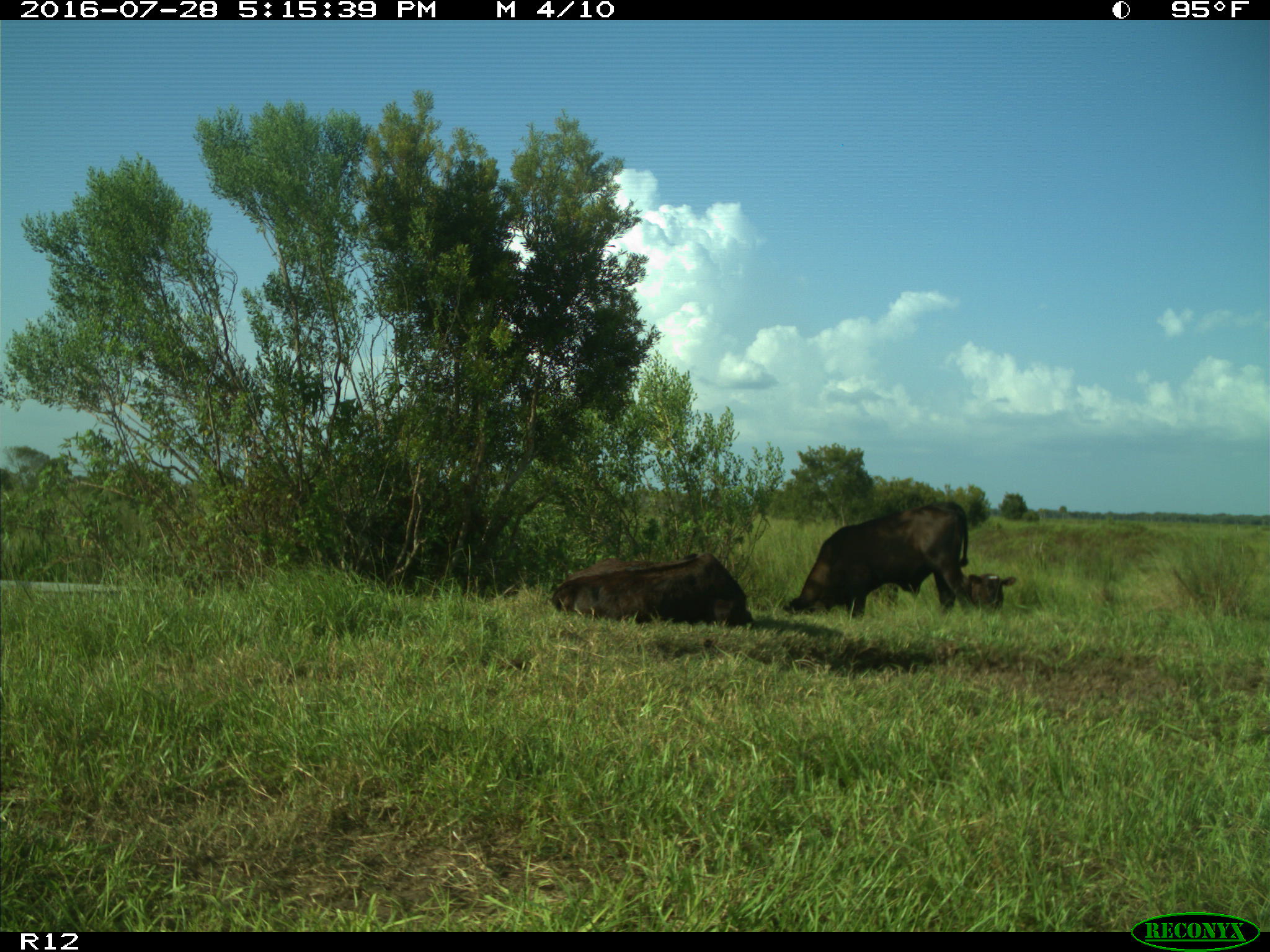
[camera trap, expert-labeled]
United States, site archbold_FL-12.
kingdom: Animalia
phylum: Chordata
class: Mammalia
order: Artiodactyla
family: Bovidae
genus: Bos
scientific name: Bos taurus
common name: domestic cow